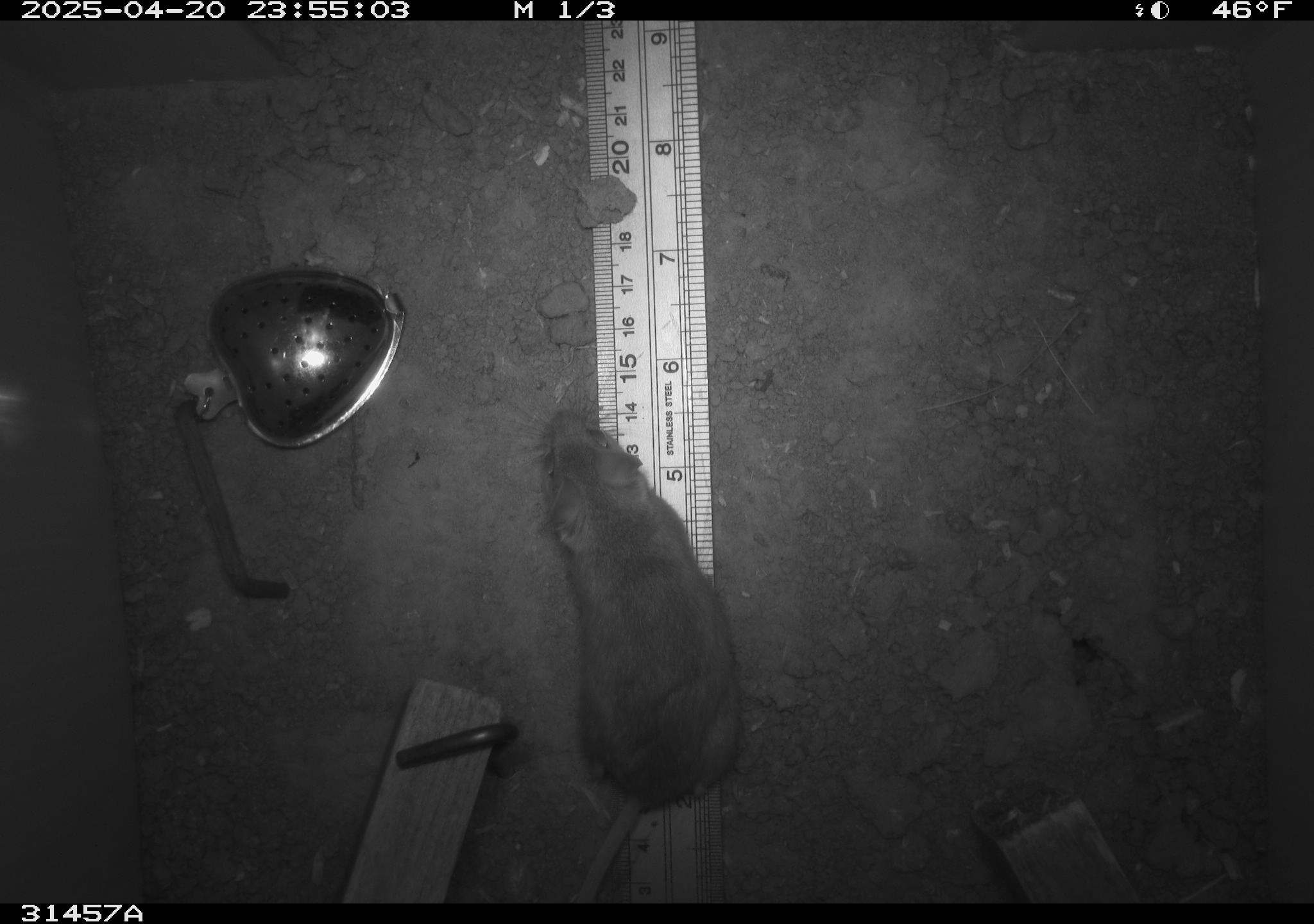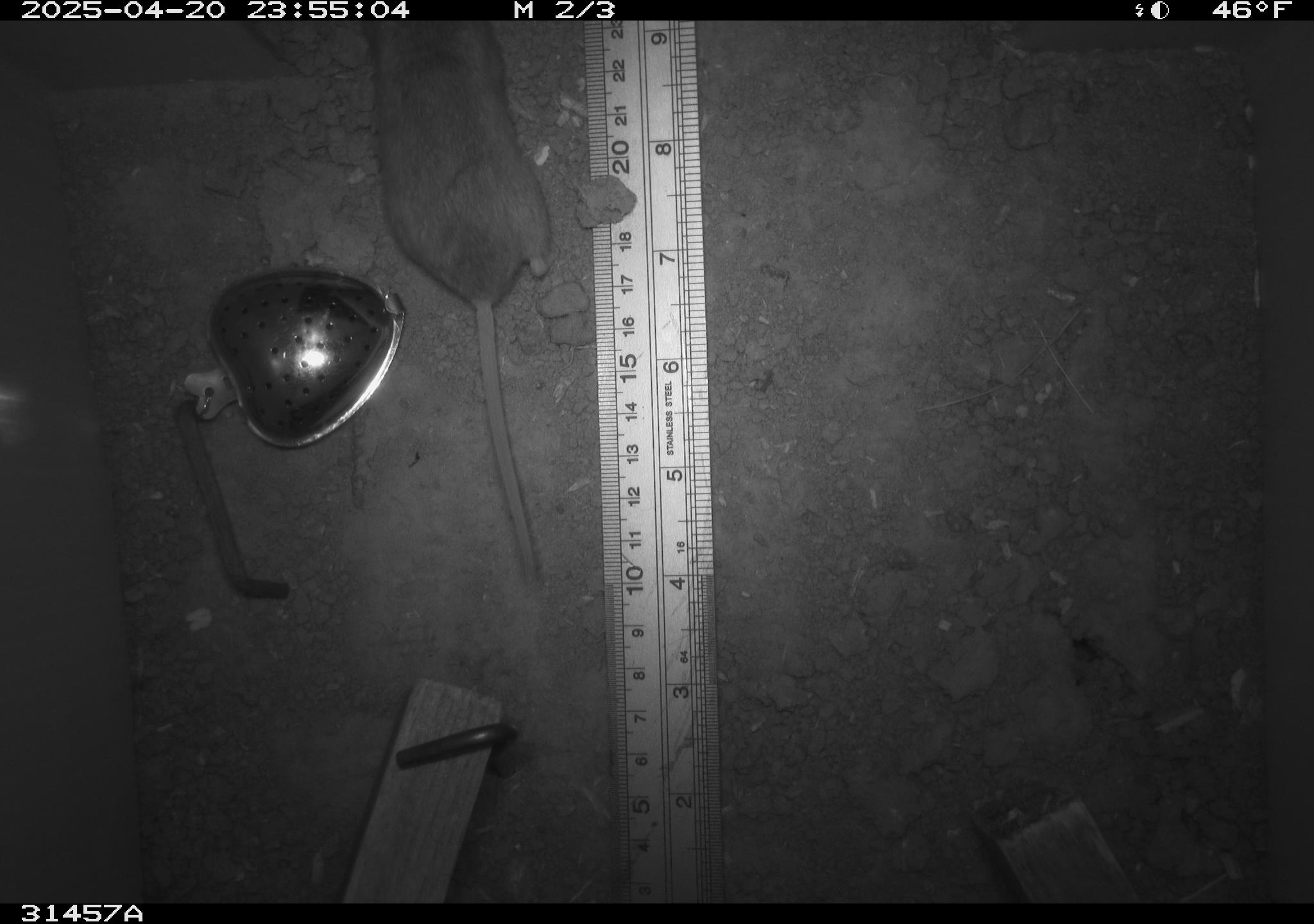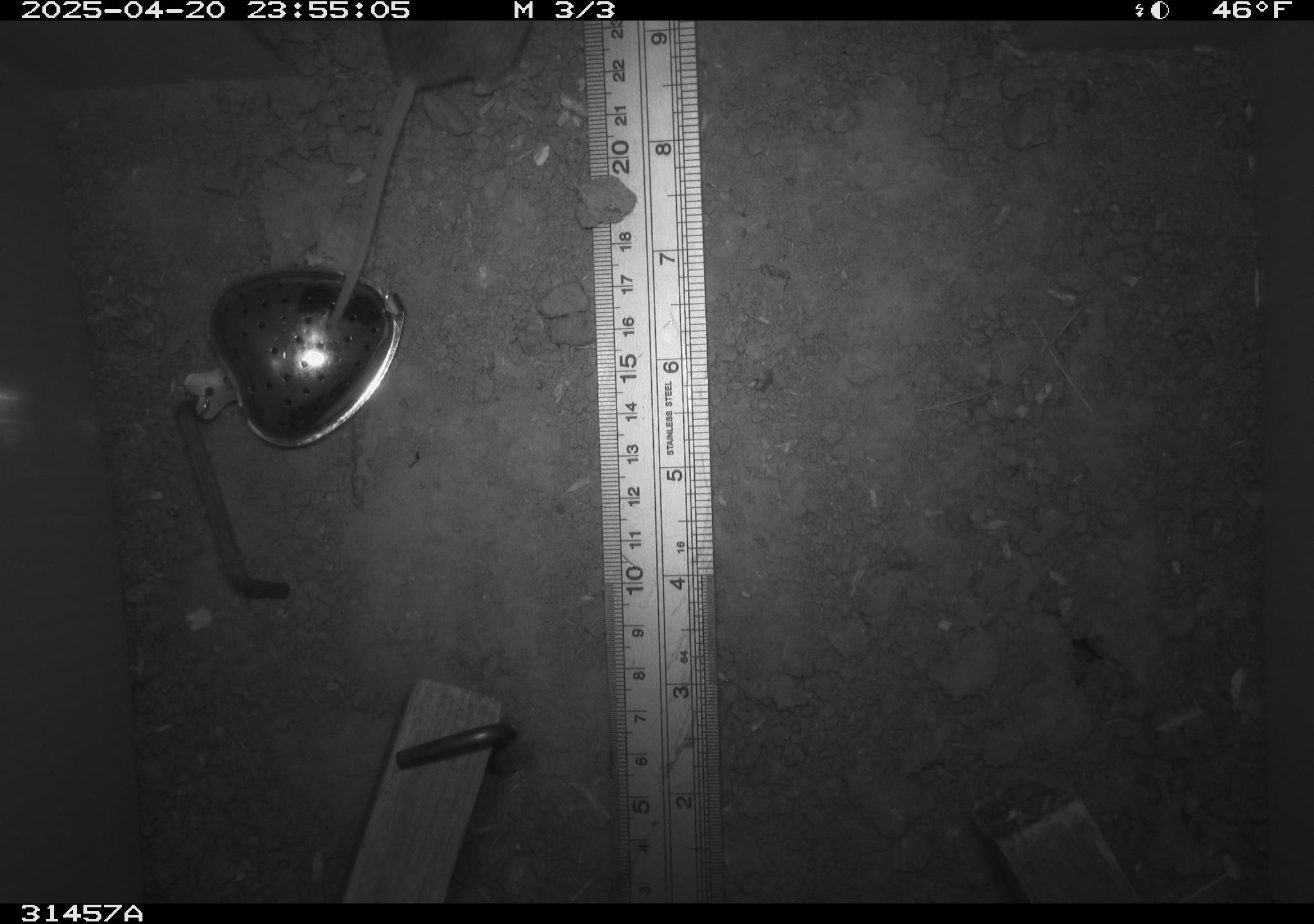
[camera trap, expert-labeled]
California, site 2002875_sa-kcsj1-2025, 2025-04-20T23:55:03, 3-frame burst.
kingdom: Animalia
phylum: Chordata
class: Mammalia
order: Rodentia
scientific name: Rodentia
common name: rodent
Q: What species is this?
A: Rodent (Rodentia).